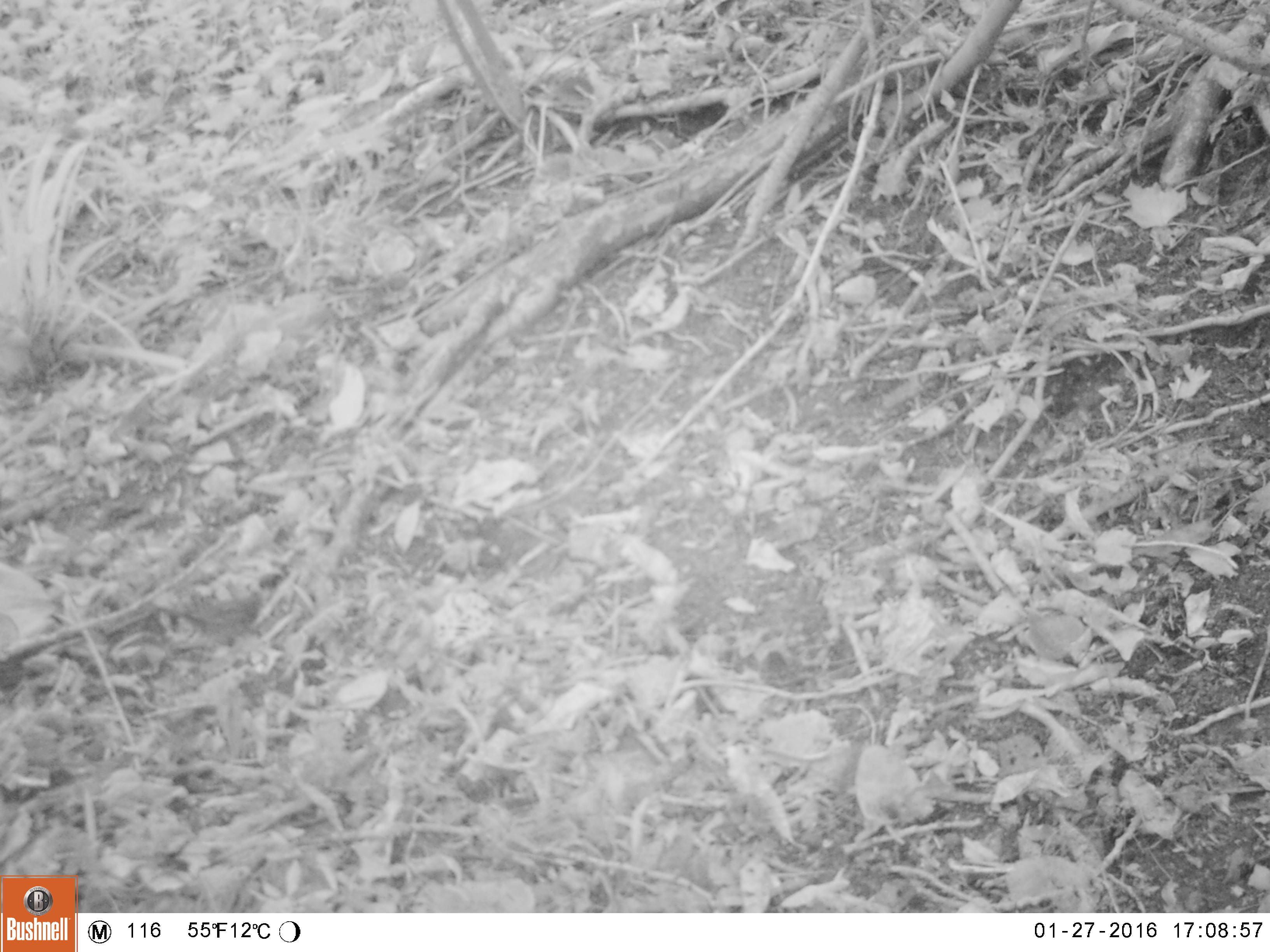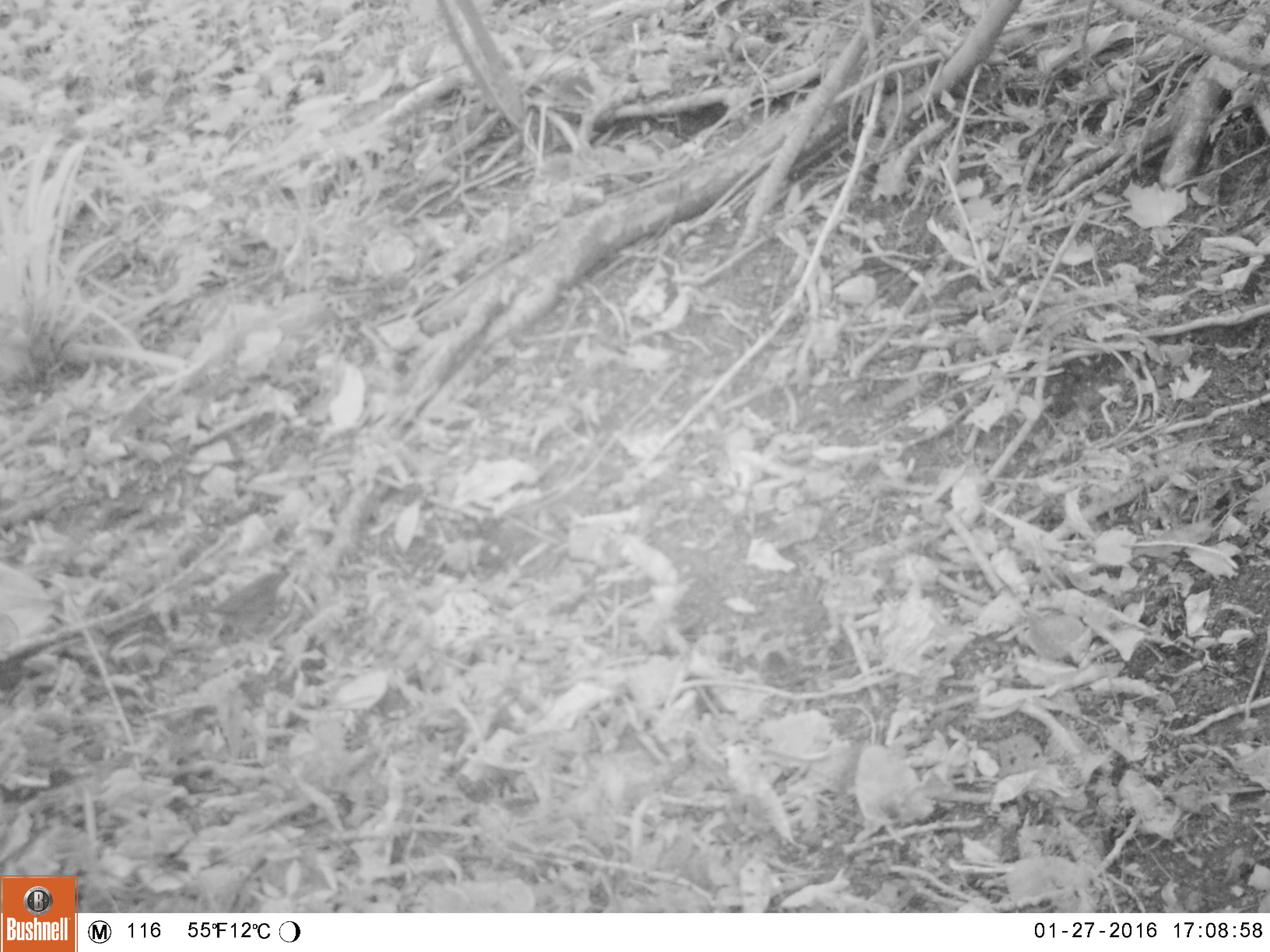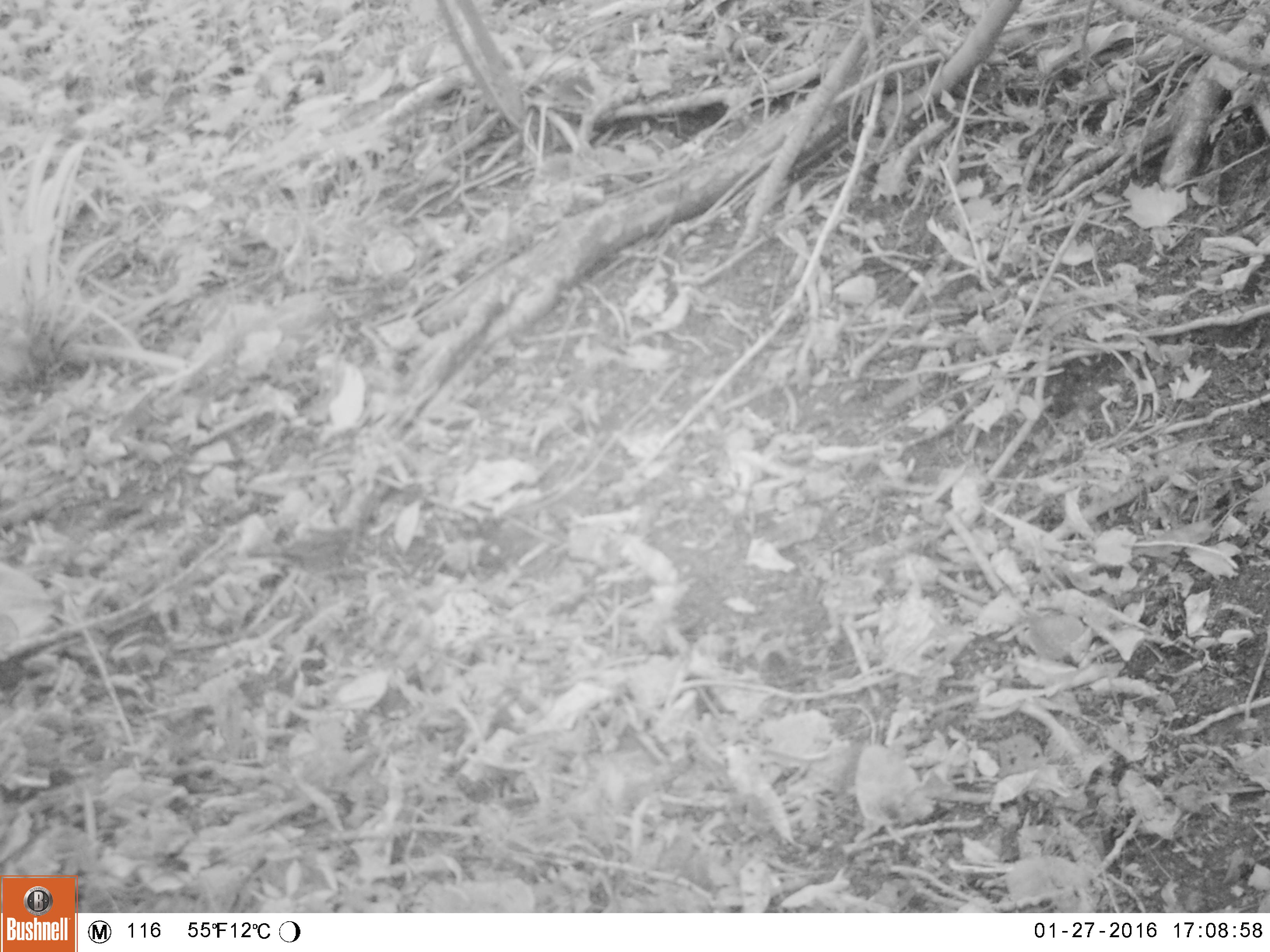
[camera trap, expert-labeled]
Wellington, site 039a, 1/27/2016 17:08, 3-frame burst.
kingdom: Animalia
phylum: Chordata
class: Aves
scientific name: Aves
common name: bird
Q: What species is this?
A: Bird (Aves).